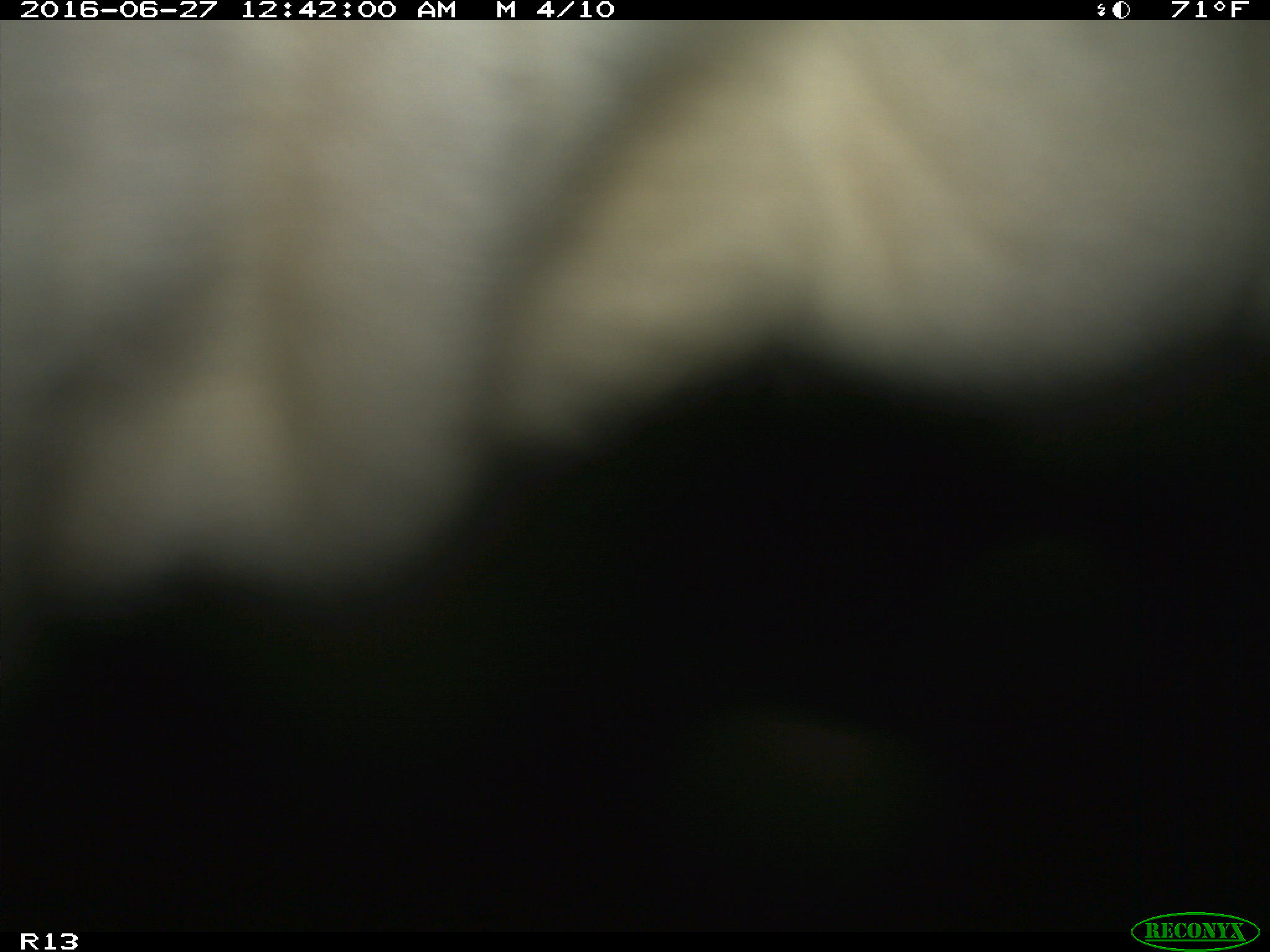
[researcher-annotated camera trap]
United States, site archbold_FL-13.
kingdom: Animalia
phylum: Chordata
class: Mammalia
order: Artiodactyla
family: Bovidae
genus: Bos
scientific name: Bos taurus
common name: domestic cow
Bos taurus (domestic cow).